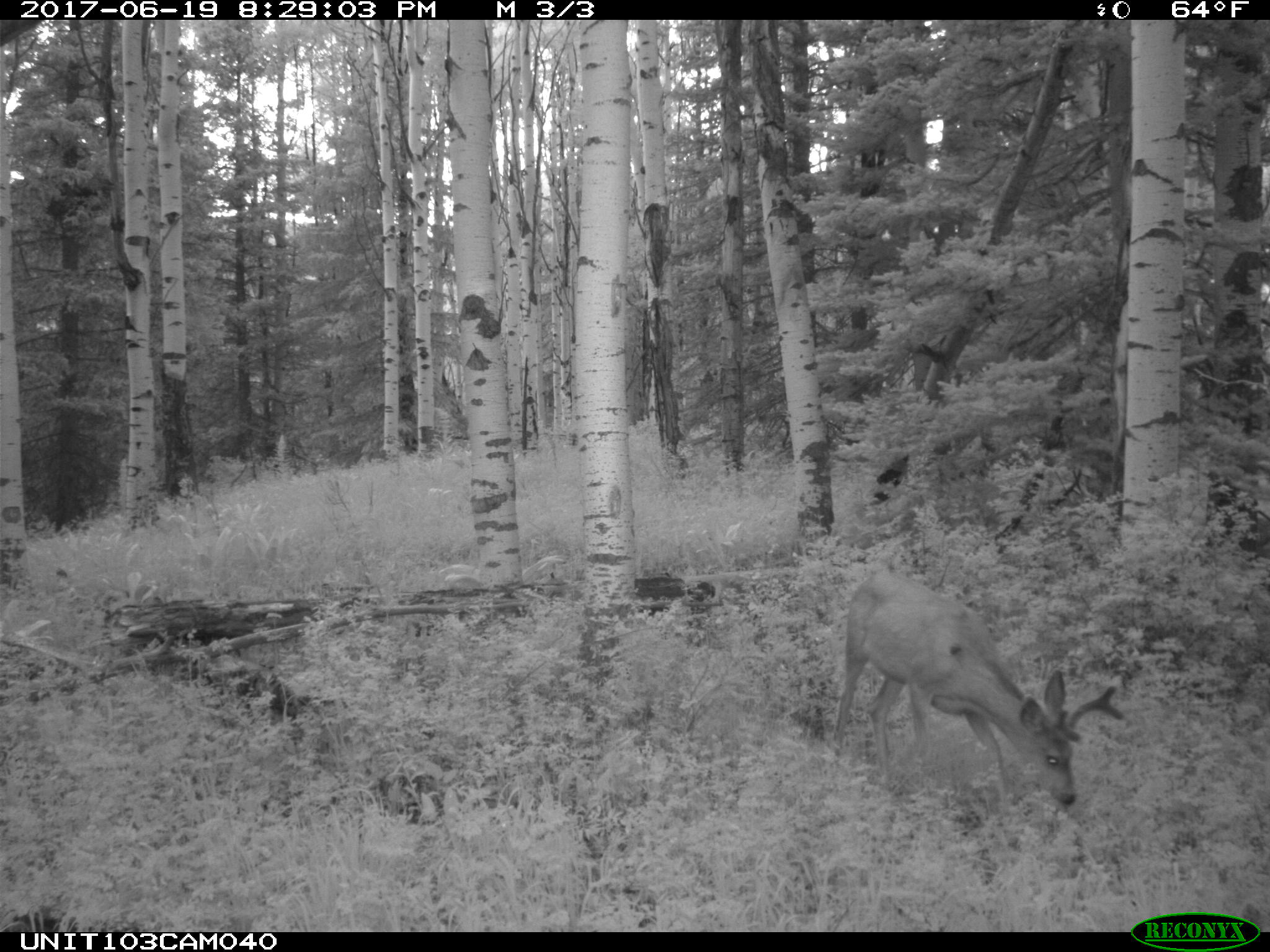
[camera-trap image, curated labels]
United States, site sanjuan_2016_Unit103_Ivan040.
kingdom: Animalia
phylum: Chordata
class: Mammalia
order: Artiodactyla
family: Cervidae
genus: Odocoileus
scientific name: Odocoileus hemionus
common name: mule deer